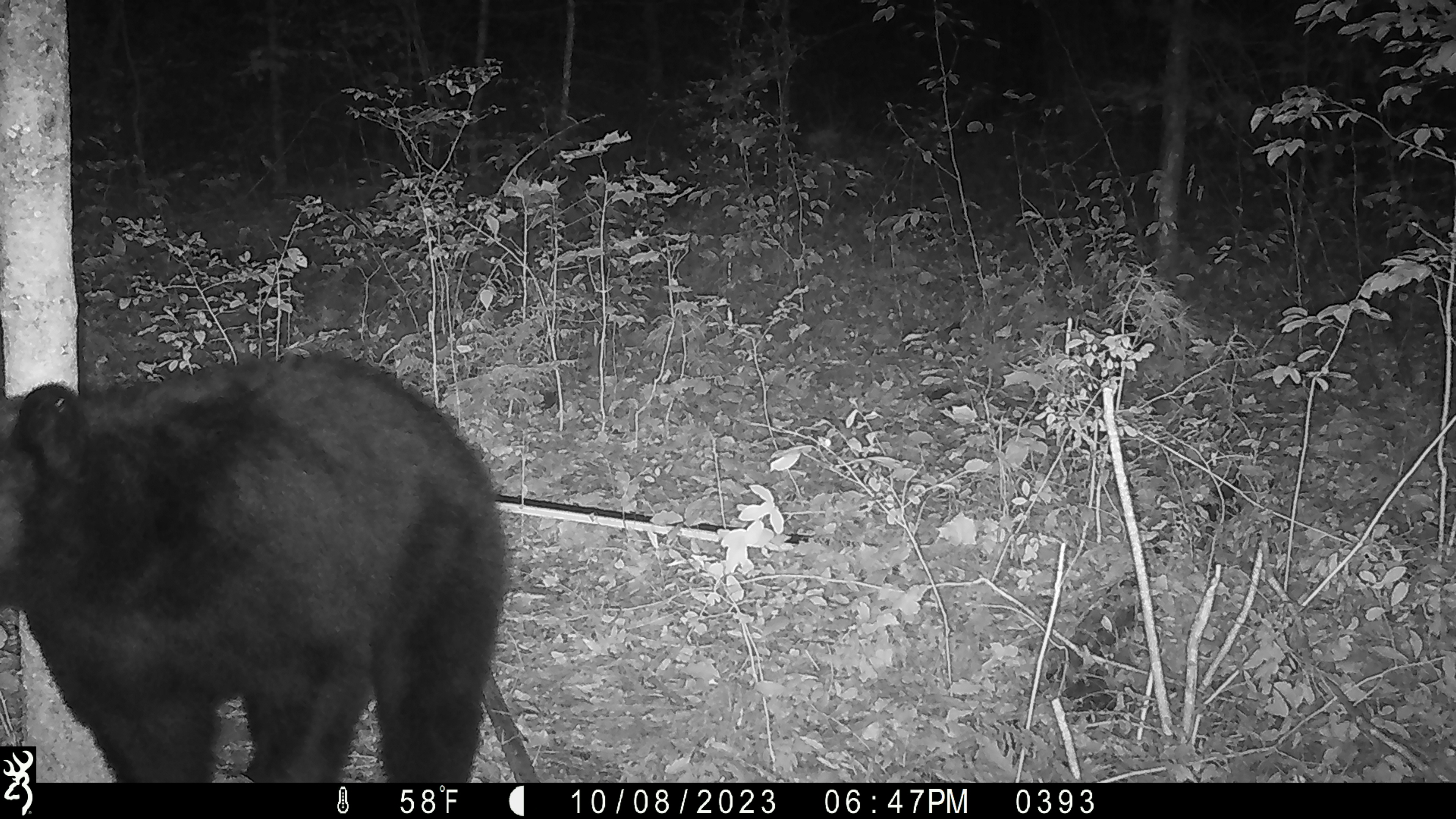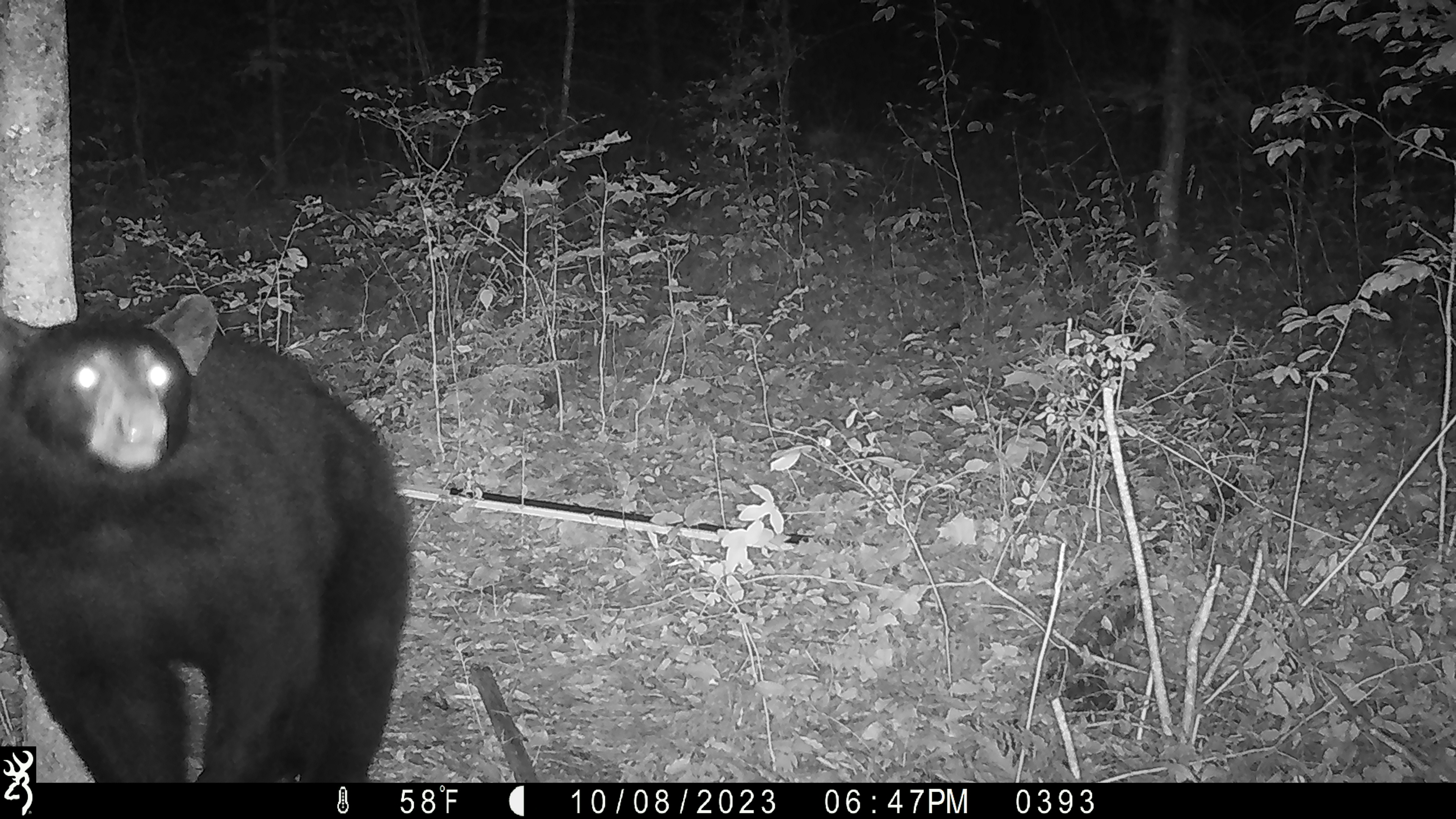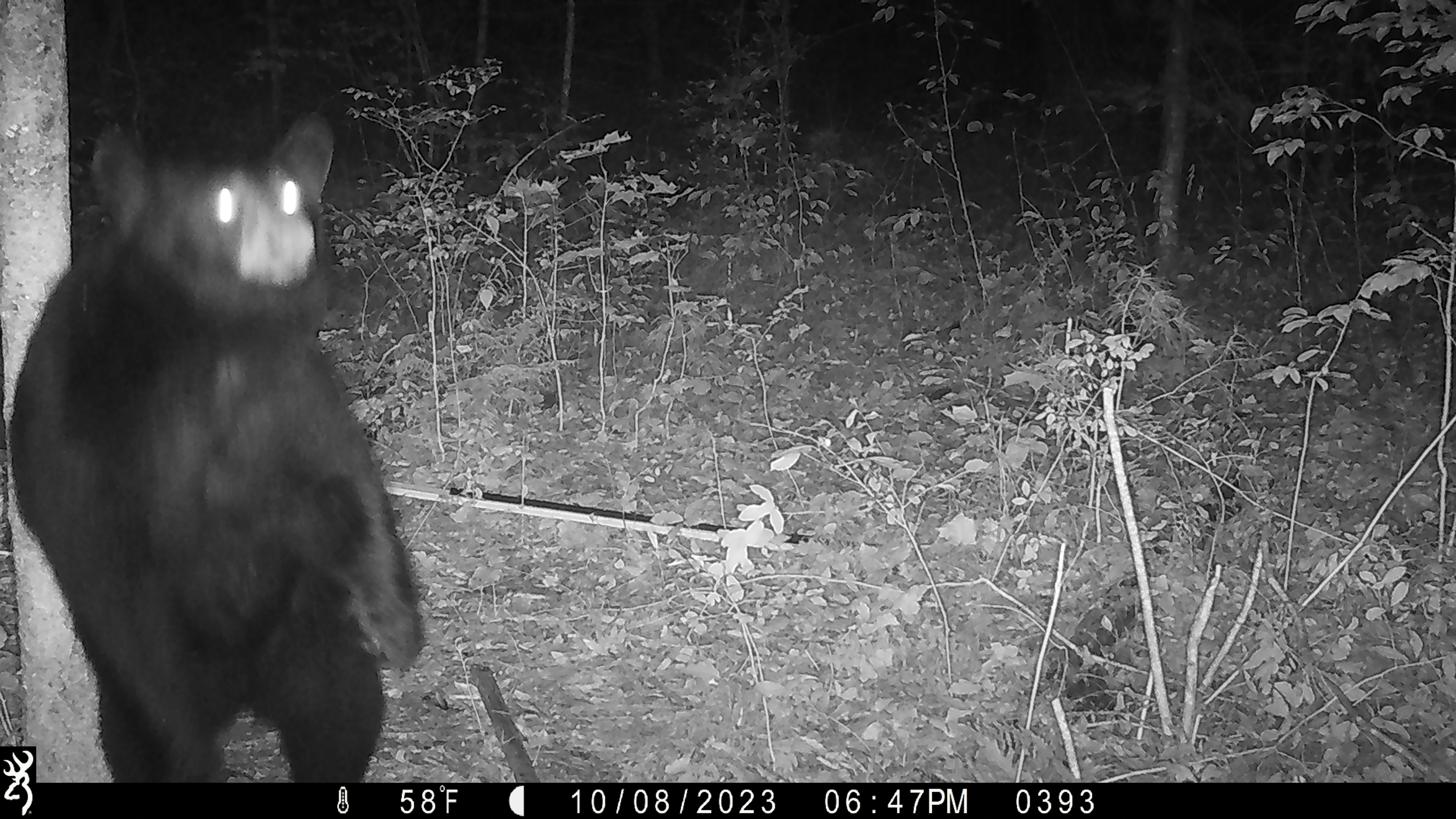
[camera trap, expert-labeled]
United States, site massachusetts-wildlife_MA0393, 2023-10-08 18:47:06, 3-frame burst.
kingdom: Animalia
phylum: Chordata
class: Mammalia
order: Carnivora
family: Ursidae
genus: Ursus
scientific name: Ursus americanus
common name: black bear